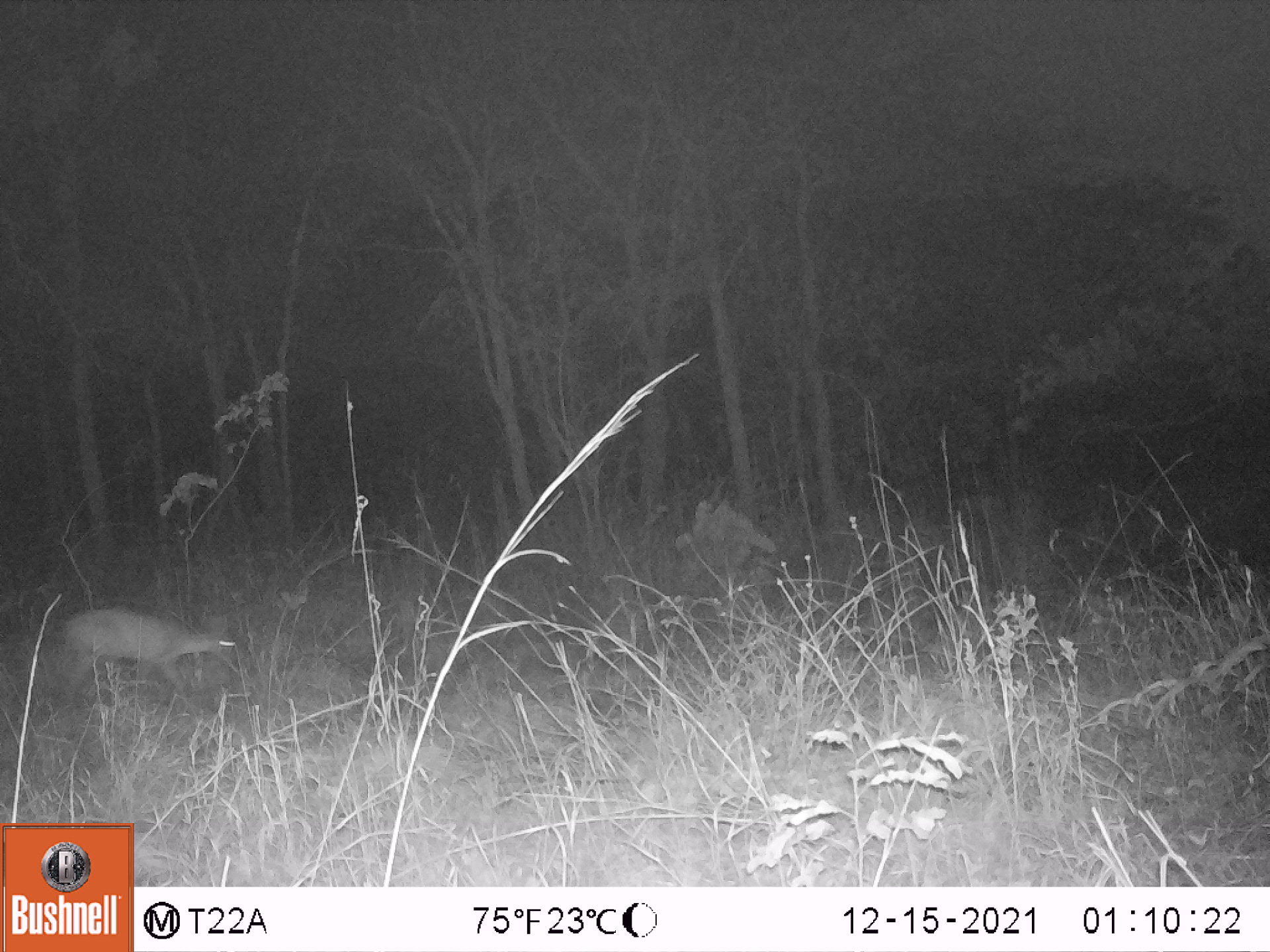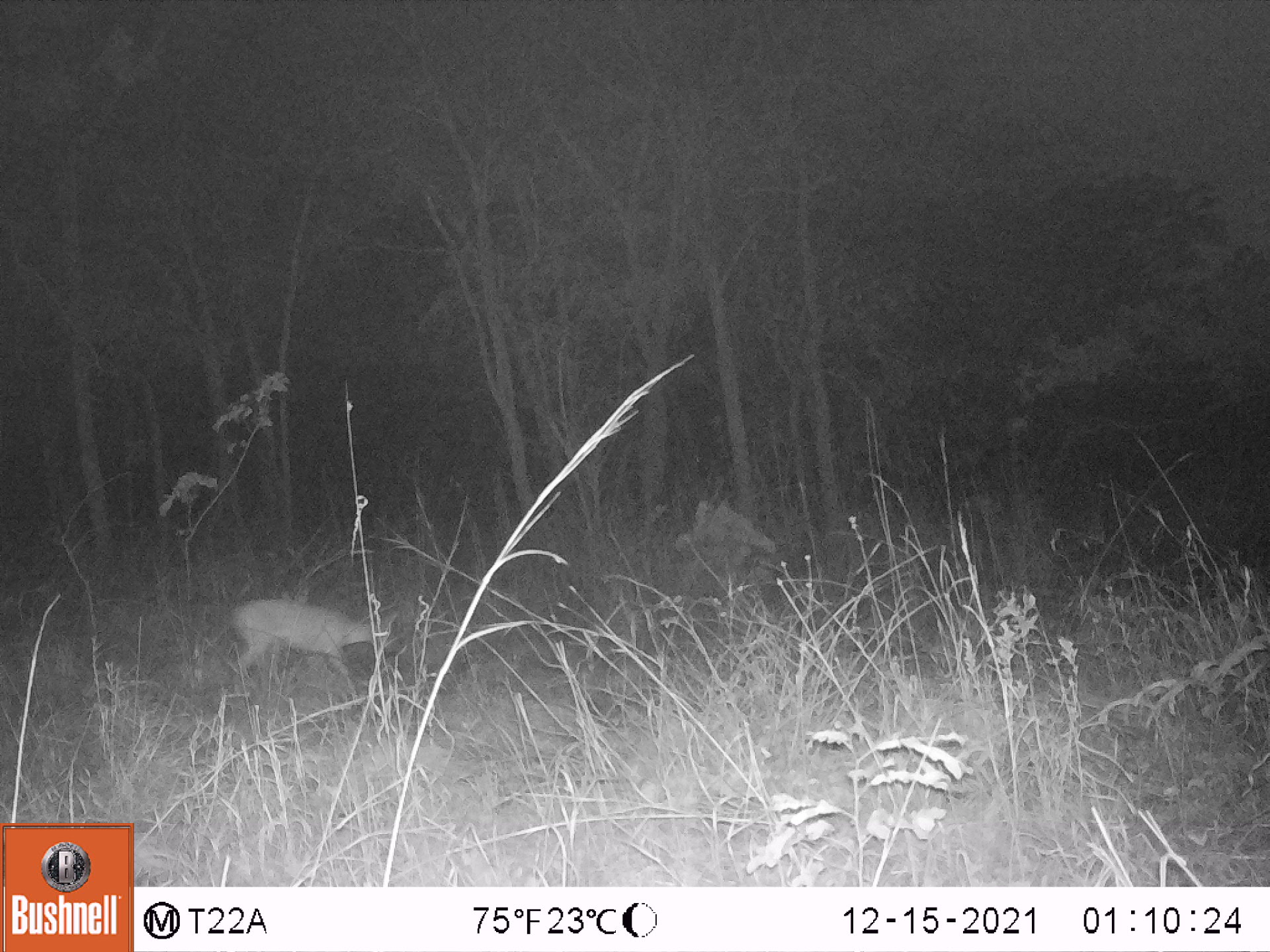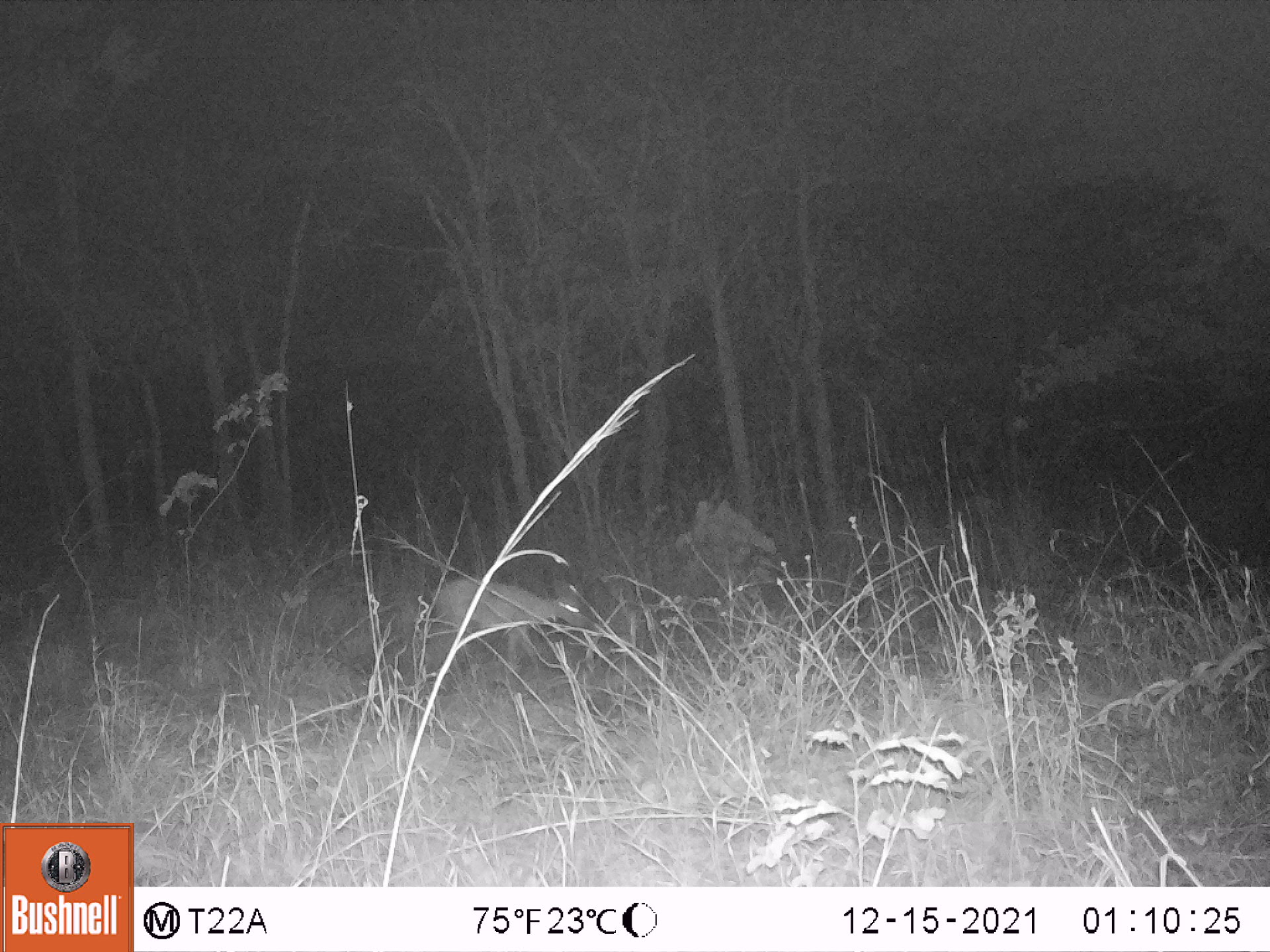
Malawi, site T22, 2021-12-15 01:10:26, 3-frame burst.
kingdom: Animalia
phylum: Chordata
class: Mammalia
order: Artiodactyla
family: Bovidae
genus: Sylvicapra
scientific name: Sylvicapra grimmia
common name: common duiker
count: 1